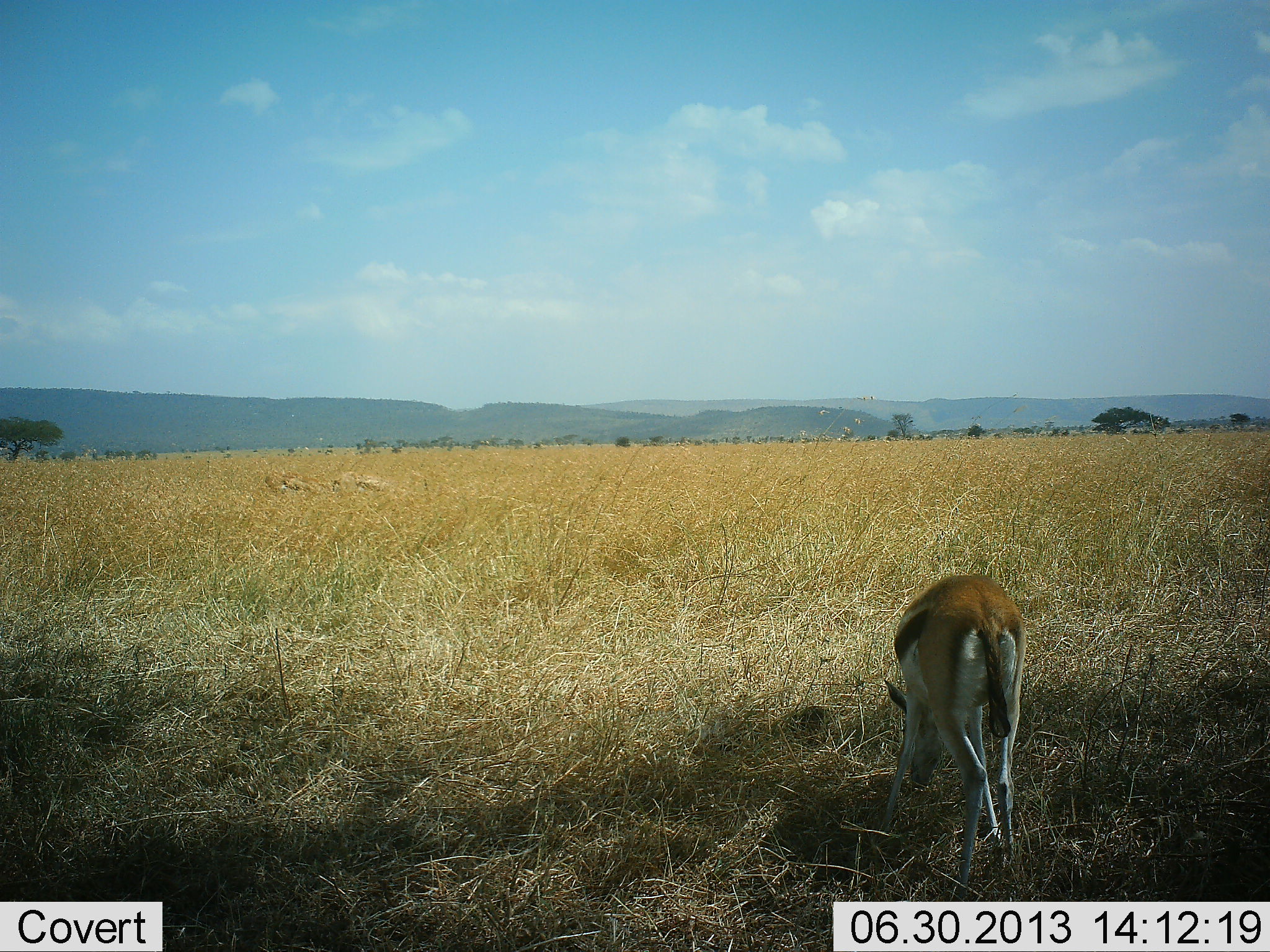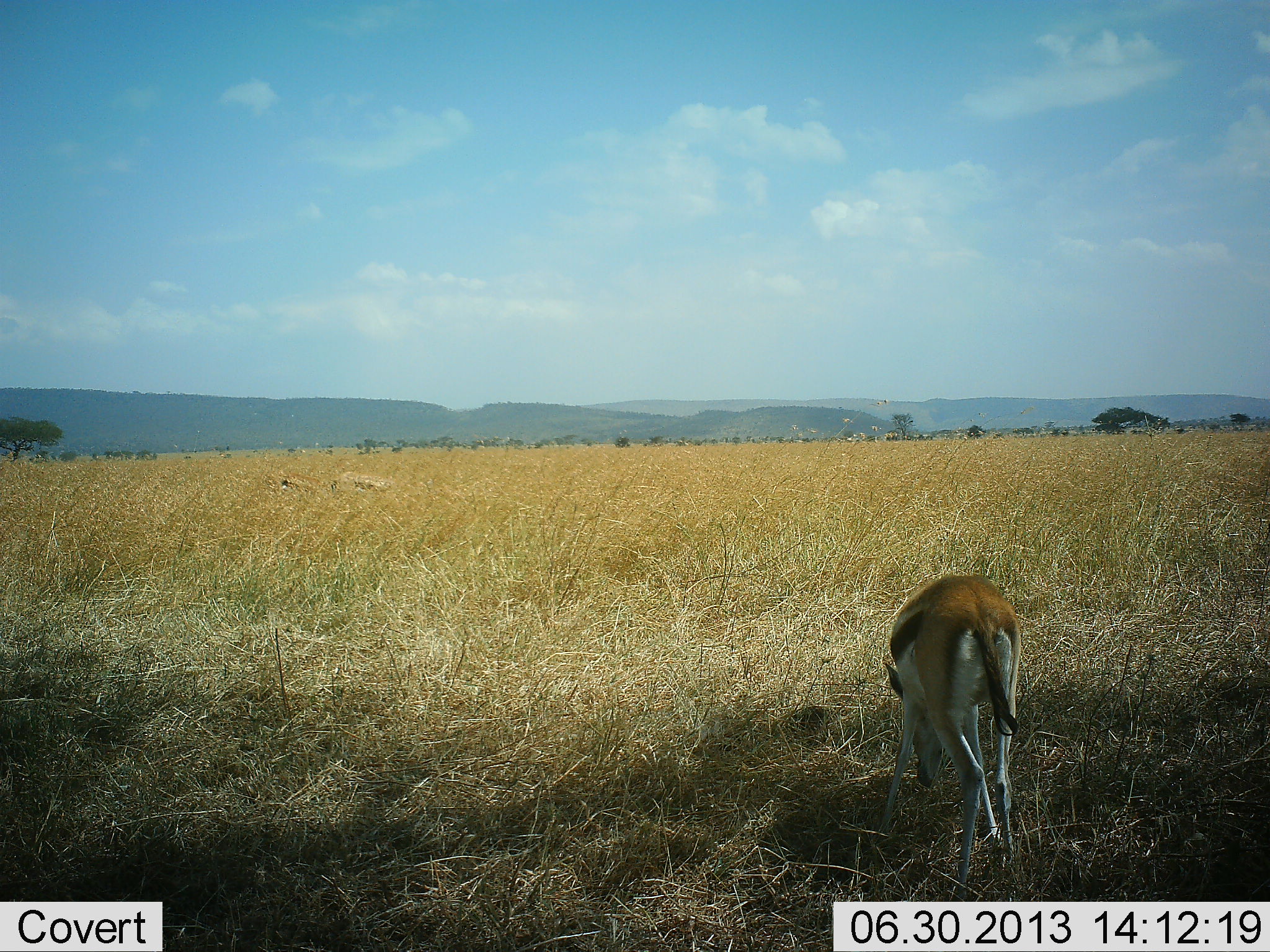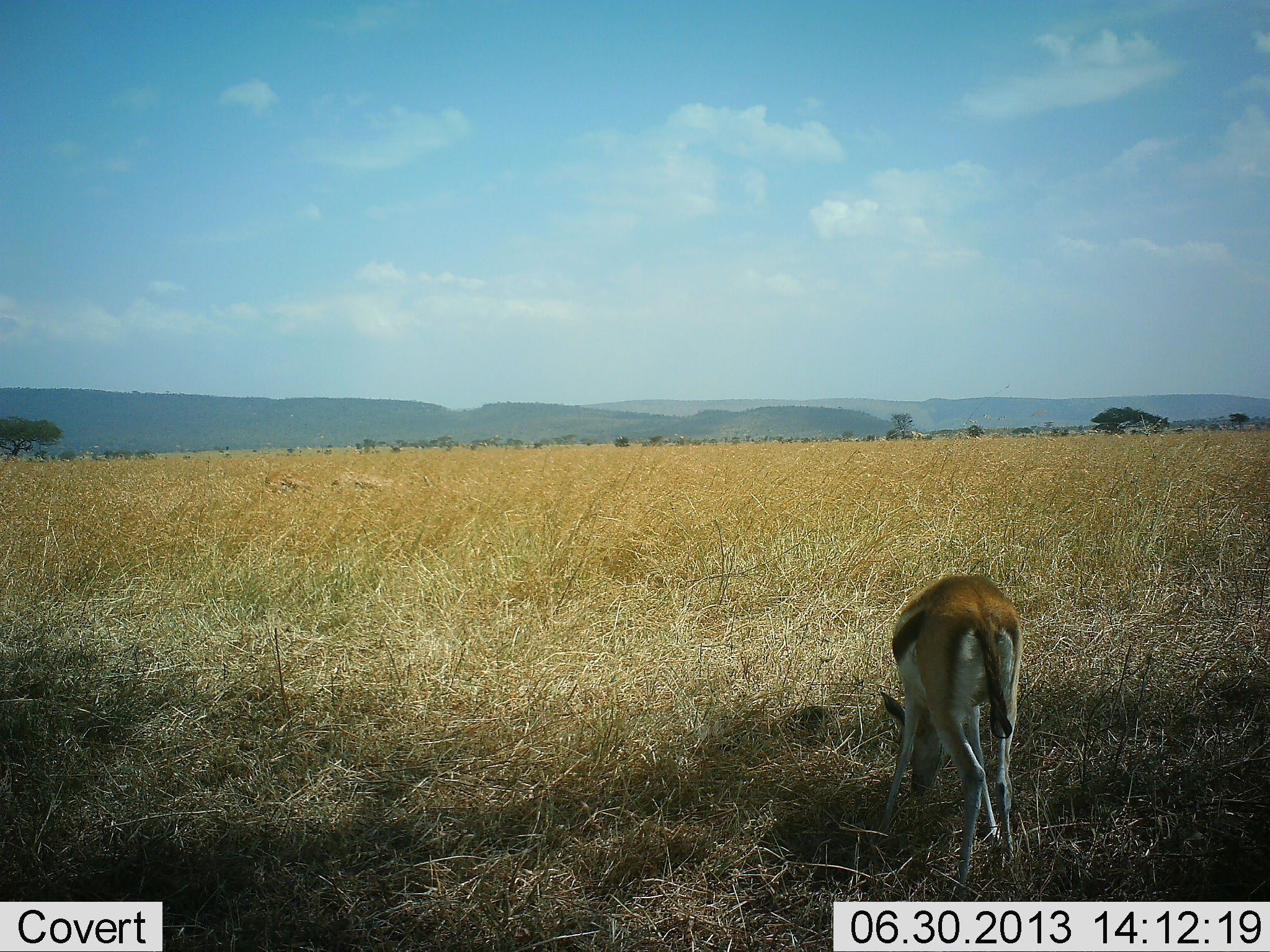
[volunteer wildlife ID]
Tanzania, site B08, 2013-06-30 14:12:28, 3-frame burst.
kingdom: Animalia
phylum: Chordata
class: Mammalia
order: Artiodactyla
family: Bovidae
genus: Eudorcas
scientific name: Eudorcas thomsonii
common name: thomson's gazelle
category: gazellethomsons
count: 1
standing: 25%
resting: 5%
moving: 0%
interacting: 0%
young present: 0%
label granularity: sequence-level